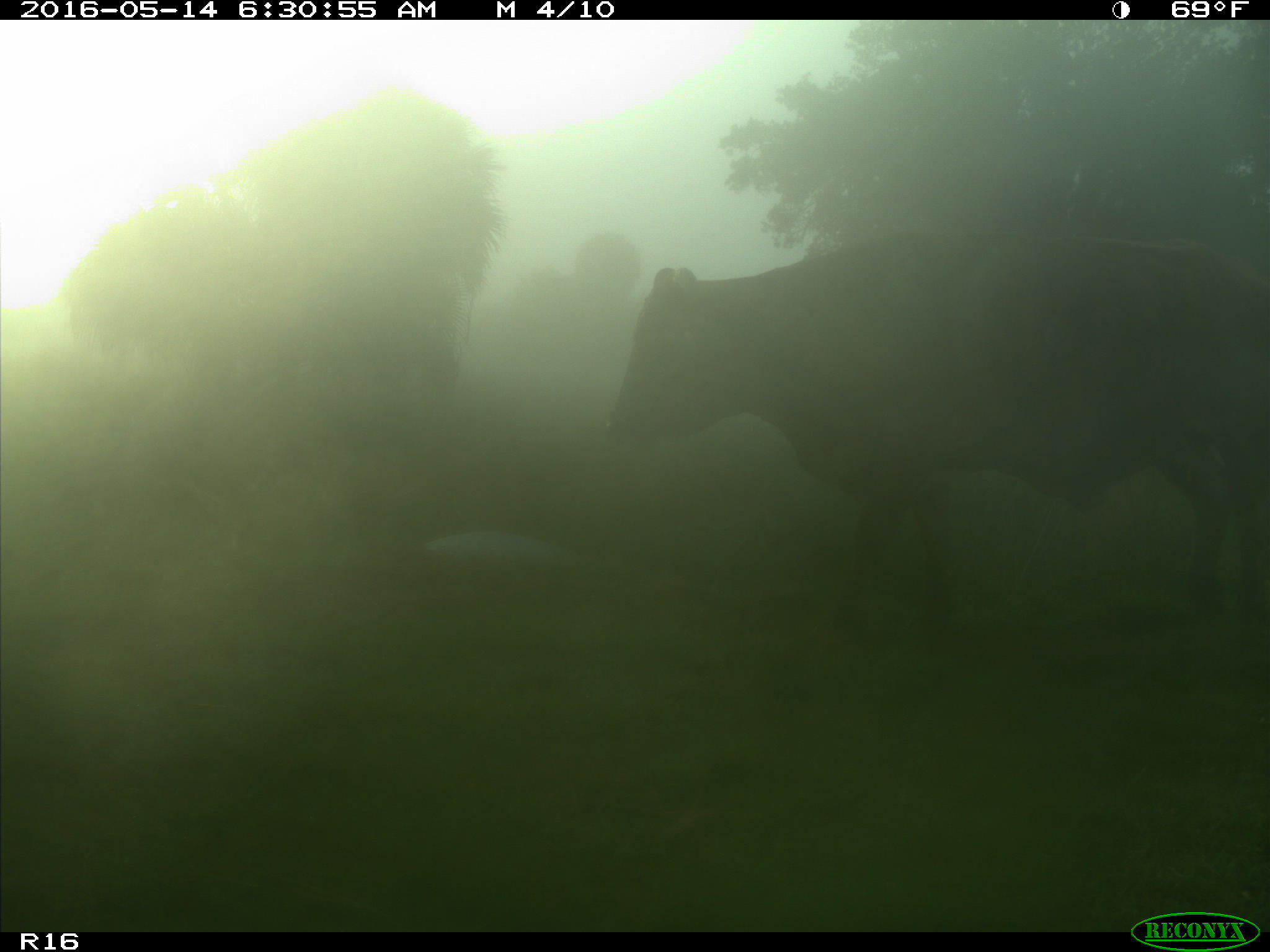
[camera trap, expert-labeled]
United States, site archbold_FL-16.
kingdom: Animalia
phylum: Chordata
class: Mammalia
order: Artiodactyla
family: Bovidae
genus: Bos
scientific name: Bos taurus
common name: domestic cow